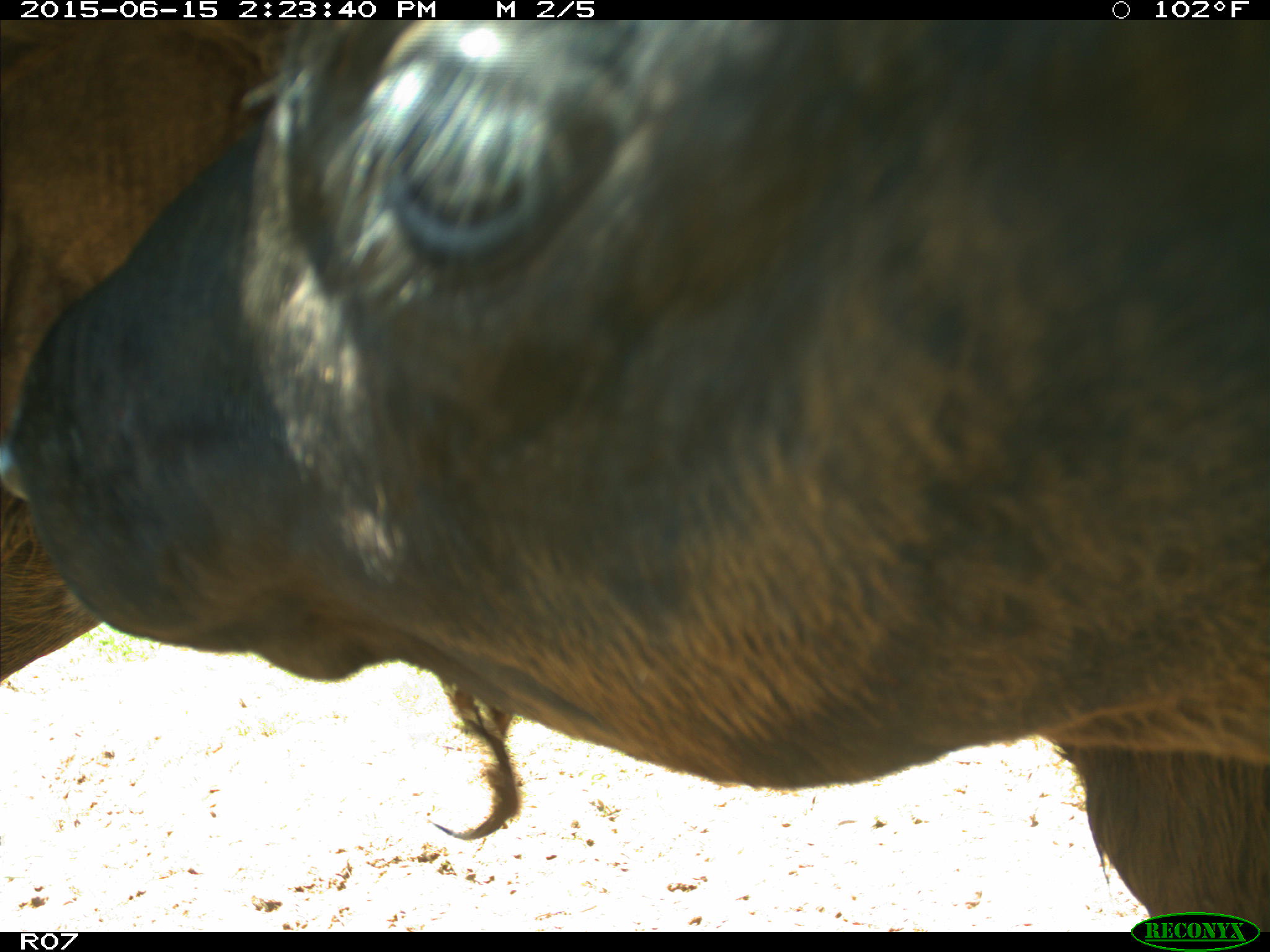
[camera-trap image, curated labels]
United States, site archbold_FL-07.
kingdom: Animalia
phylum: Chordata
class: Mammalia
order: Artiodactyla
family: Bovidae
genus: Bos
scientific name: Bos taurus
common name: domestic cow